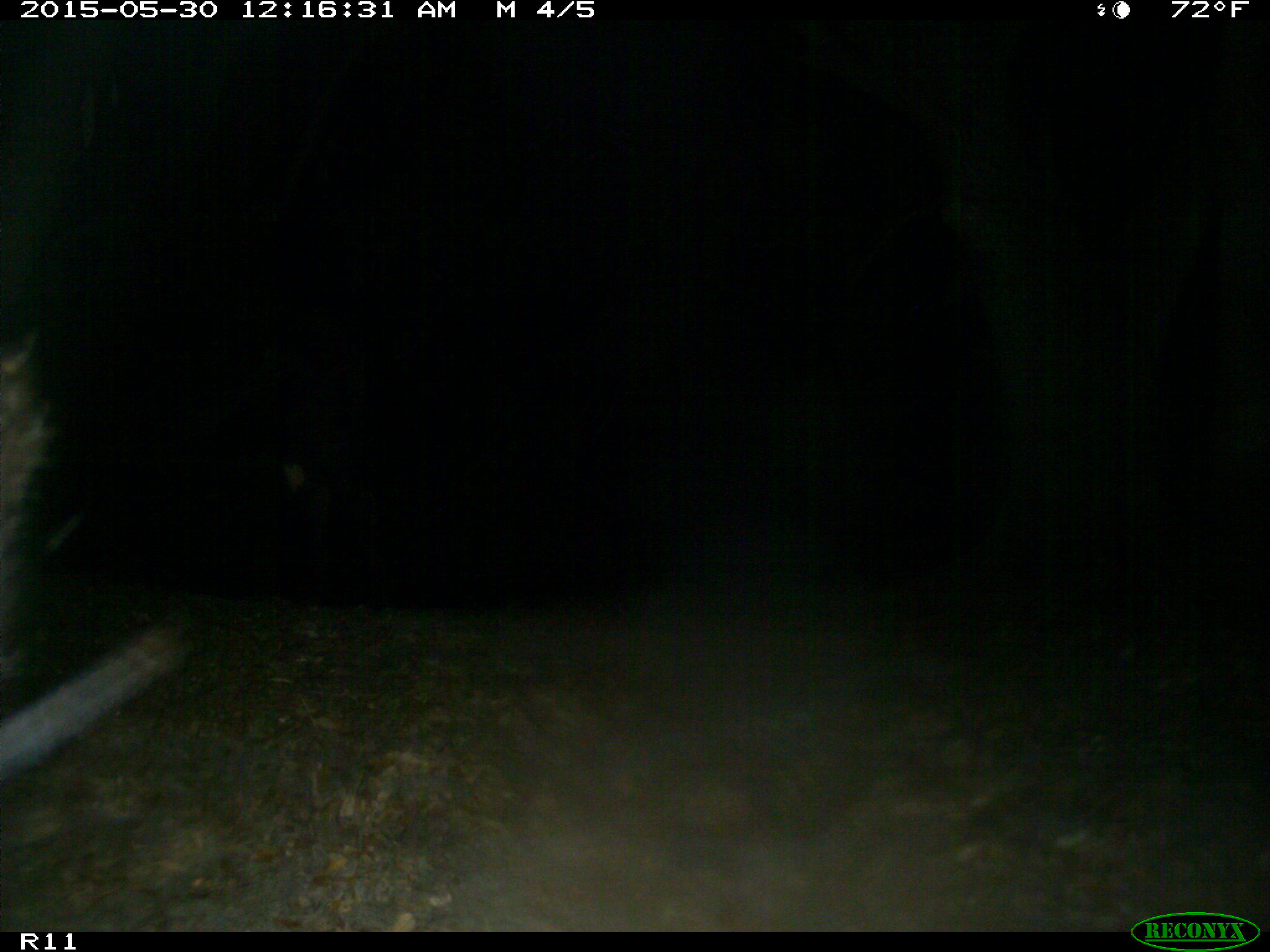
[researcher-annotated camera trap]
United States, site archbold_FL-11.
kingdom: Animalia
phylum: Chordata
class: Mammalia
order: Artiodactyla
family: Bovidae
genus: Bos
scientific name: Bos taurus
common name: domestic cow